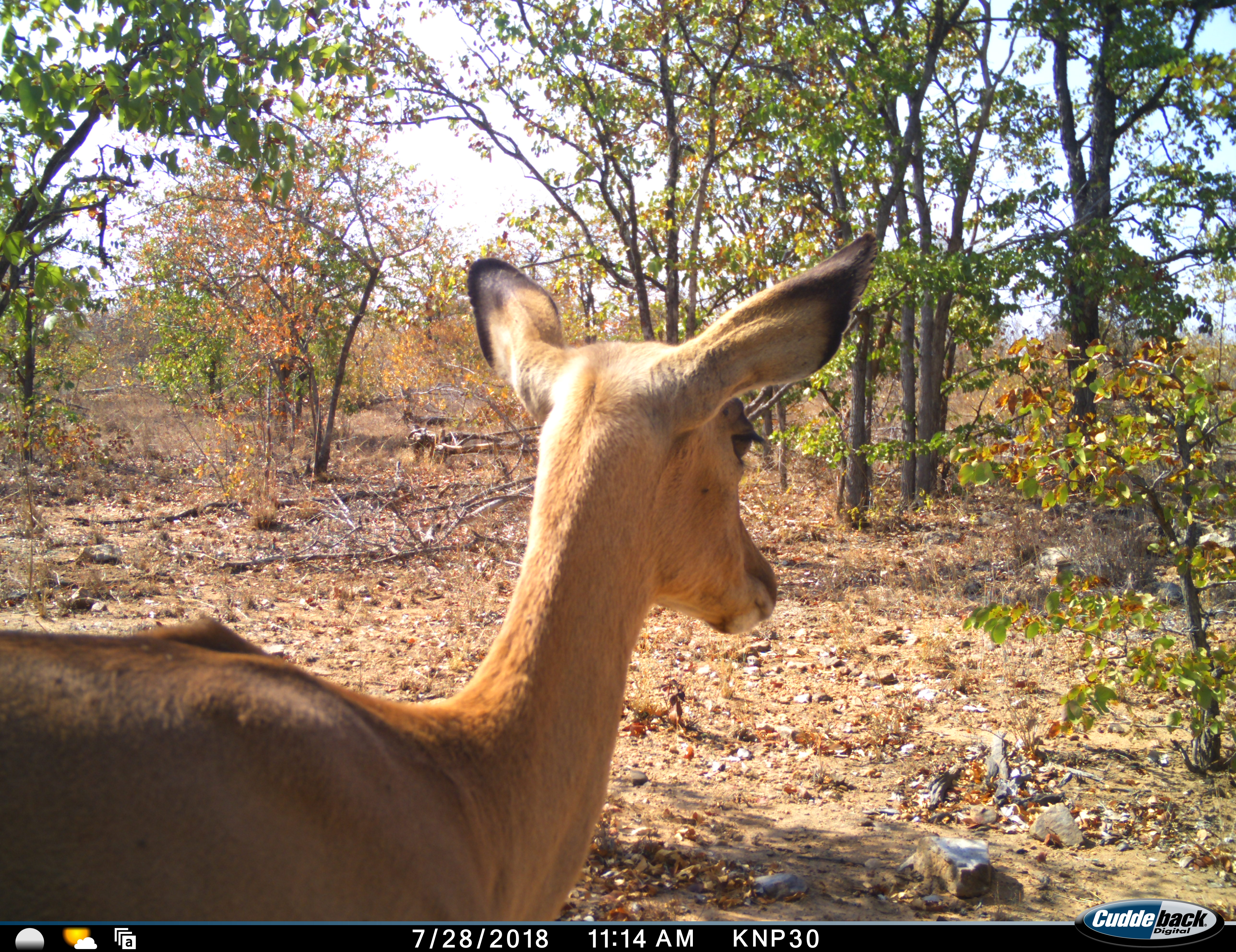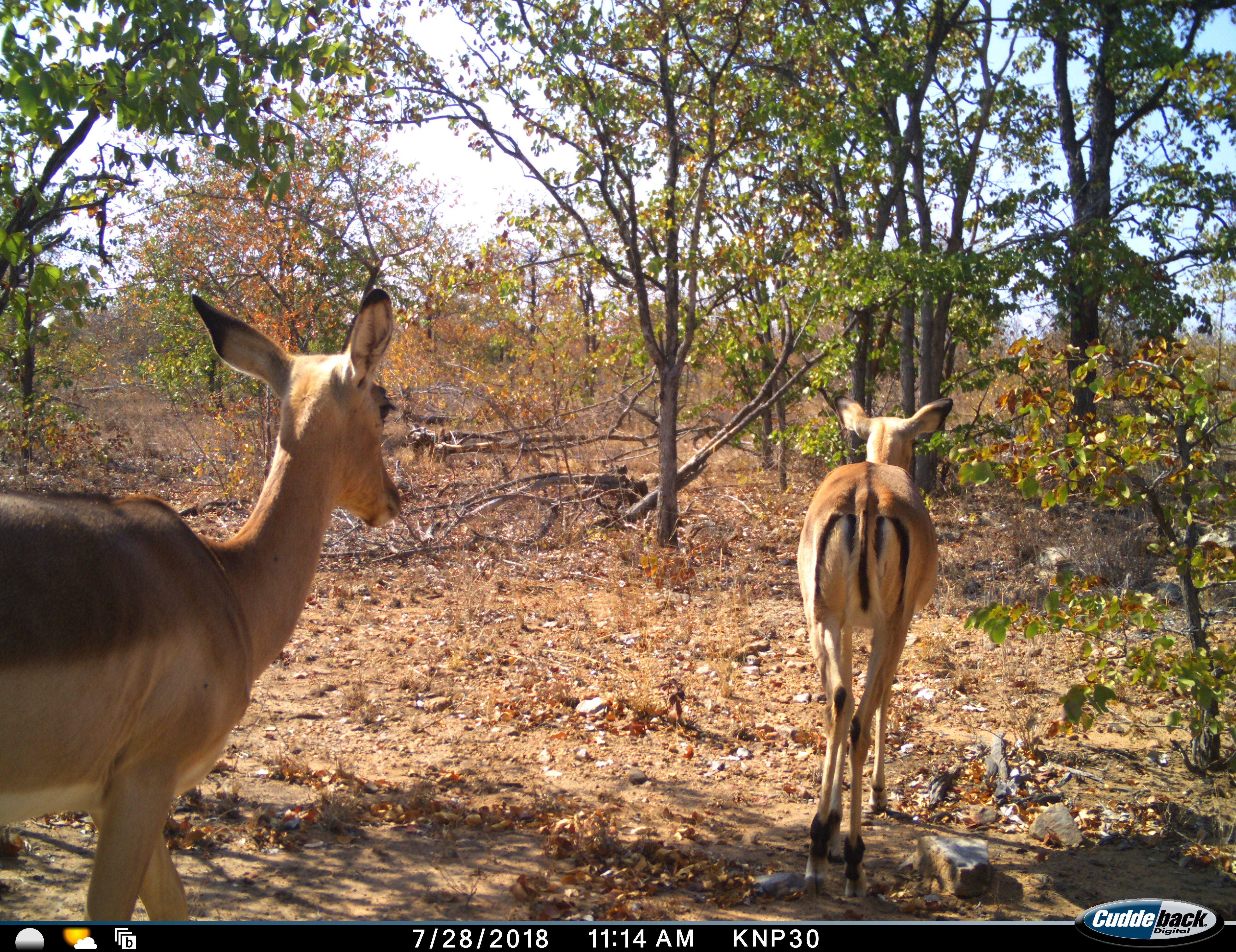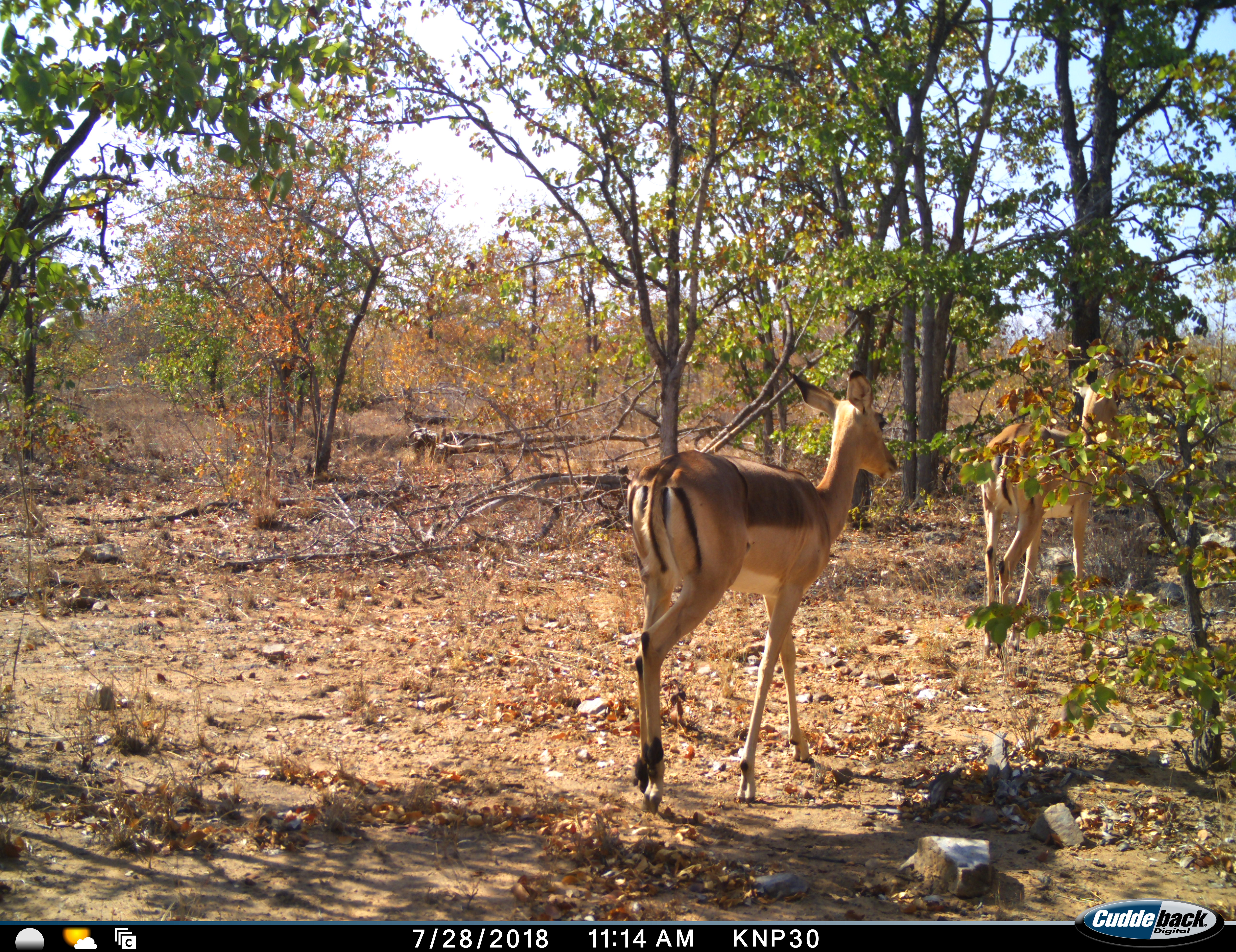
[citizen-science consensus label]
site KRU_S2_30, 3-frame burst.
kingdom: Animalia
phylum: Chordata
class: Mammalia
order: Artiodactyla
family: Bovidae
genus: Aepyceros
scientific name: Aepyceros melampus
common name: impala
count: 2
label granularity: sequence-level